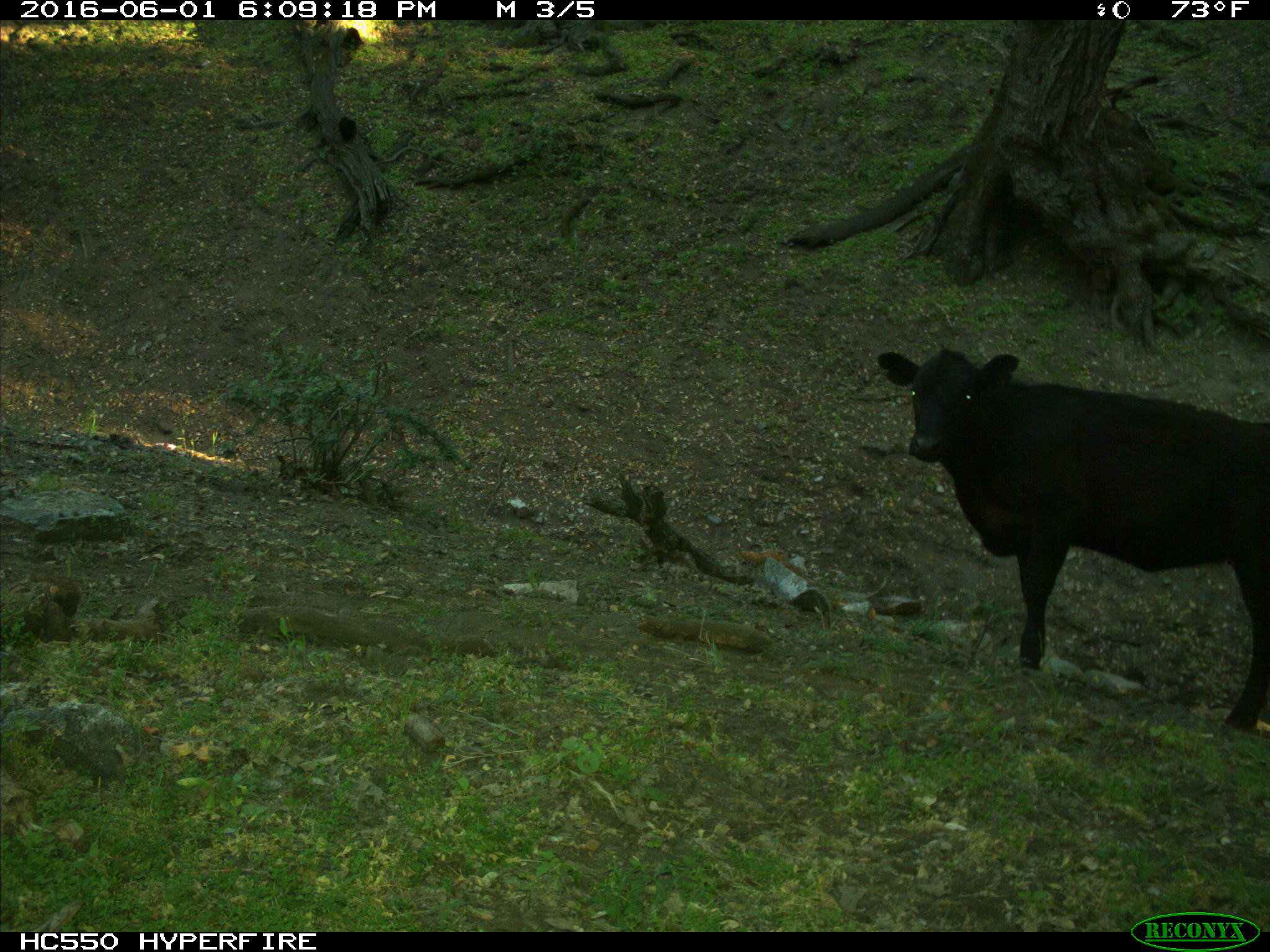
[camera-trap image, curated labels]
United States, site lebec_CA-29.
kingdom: Animalia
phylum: Chordata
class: Mammalia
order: Artiodactyla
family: Bovidae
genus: Bos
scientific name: Bos taurus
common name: domestic cow